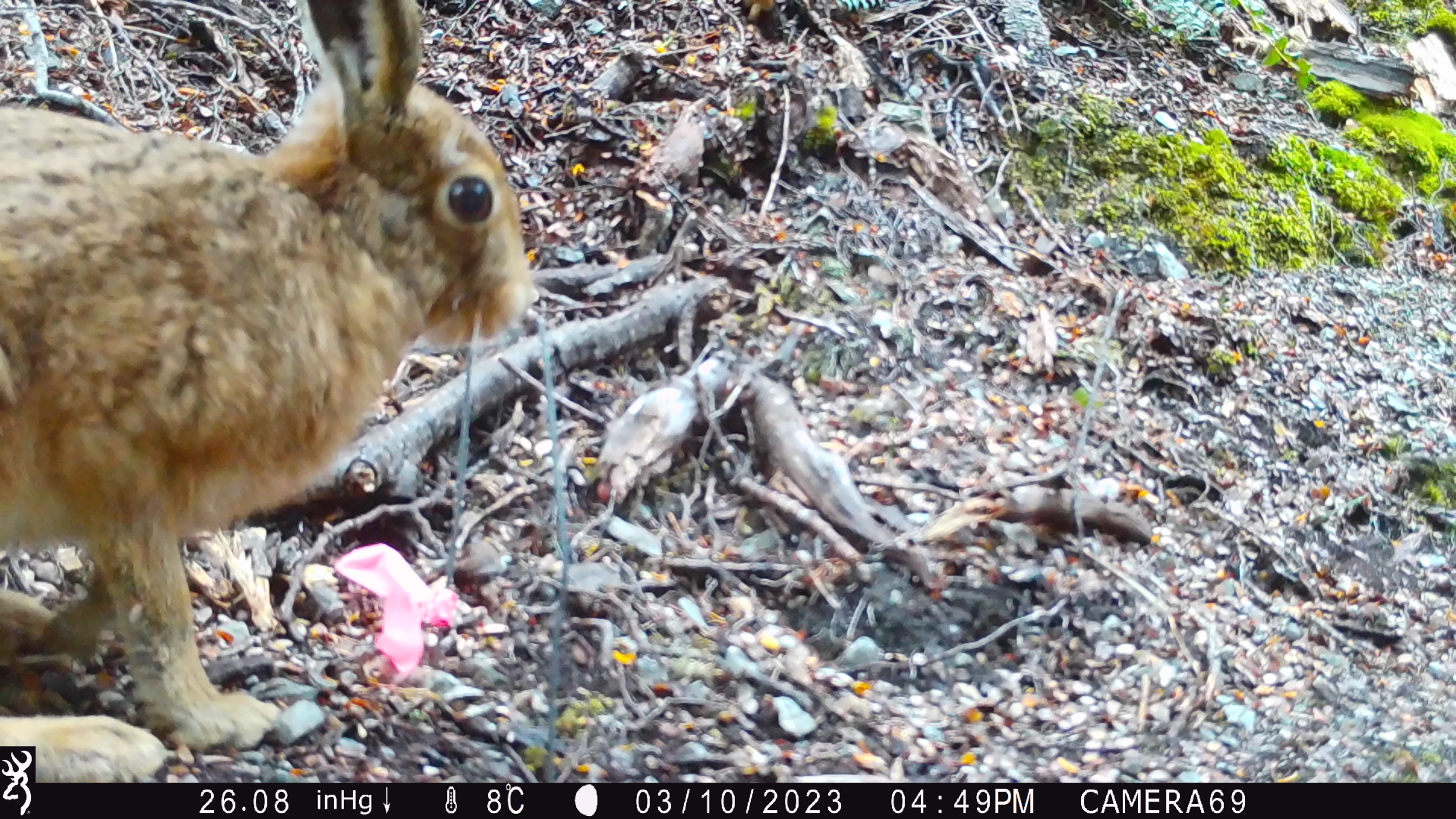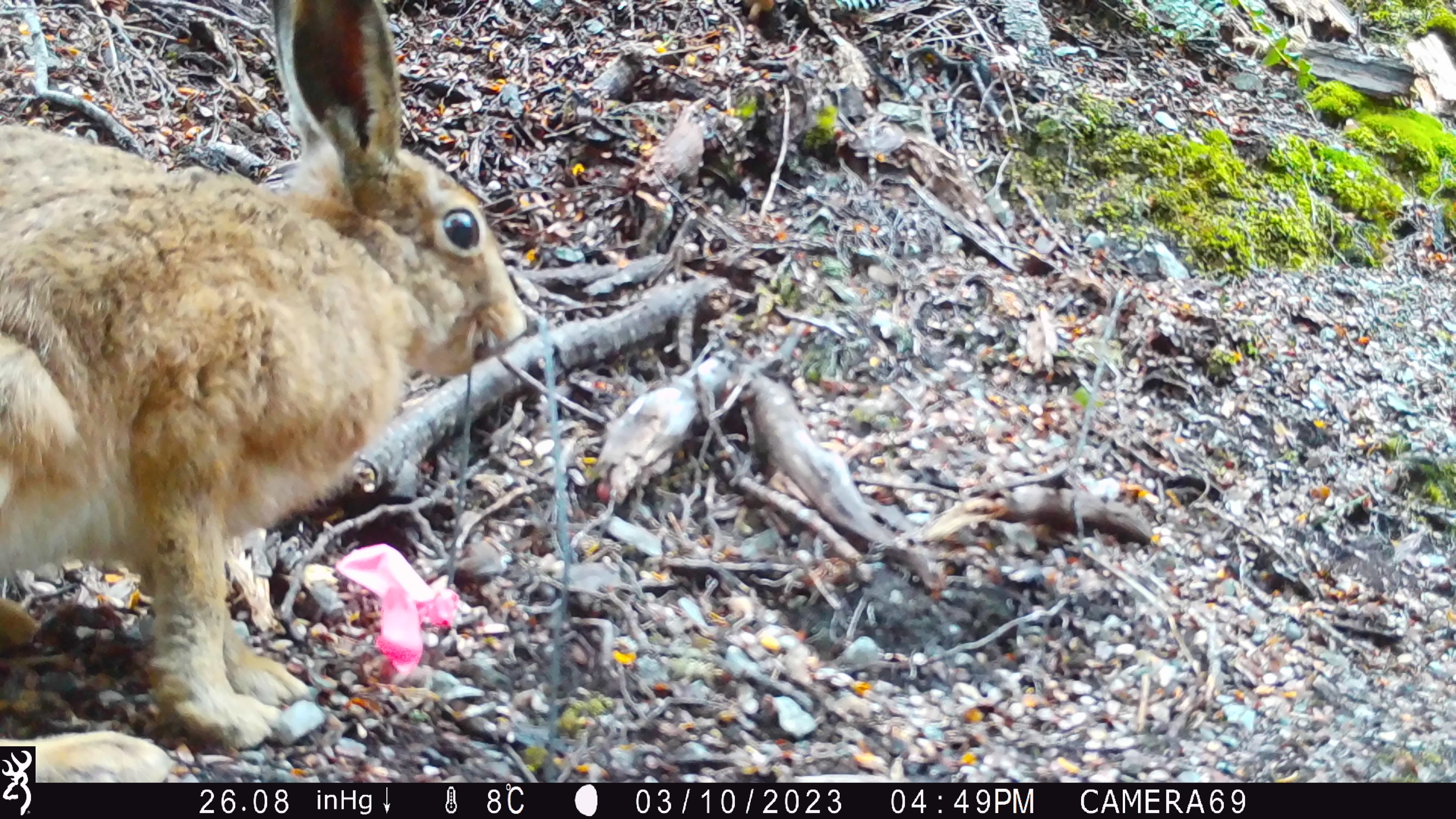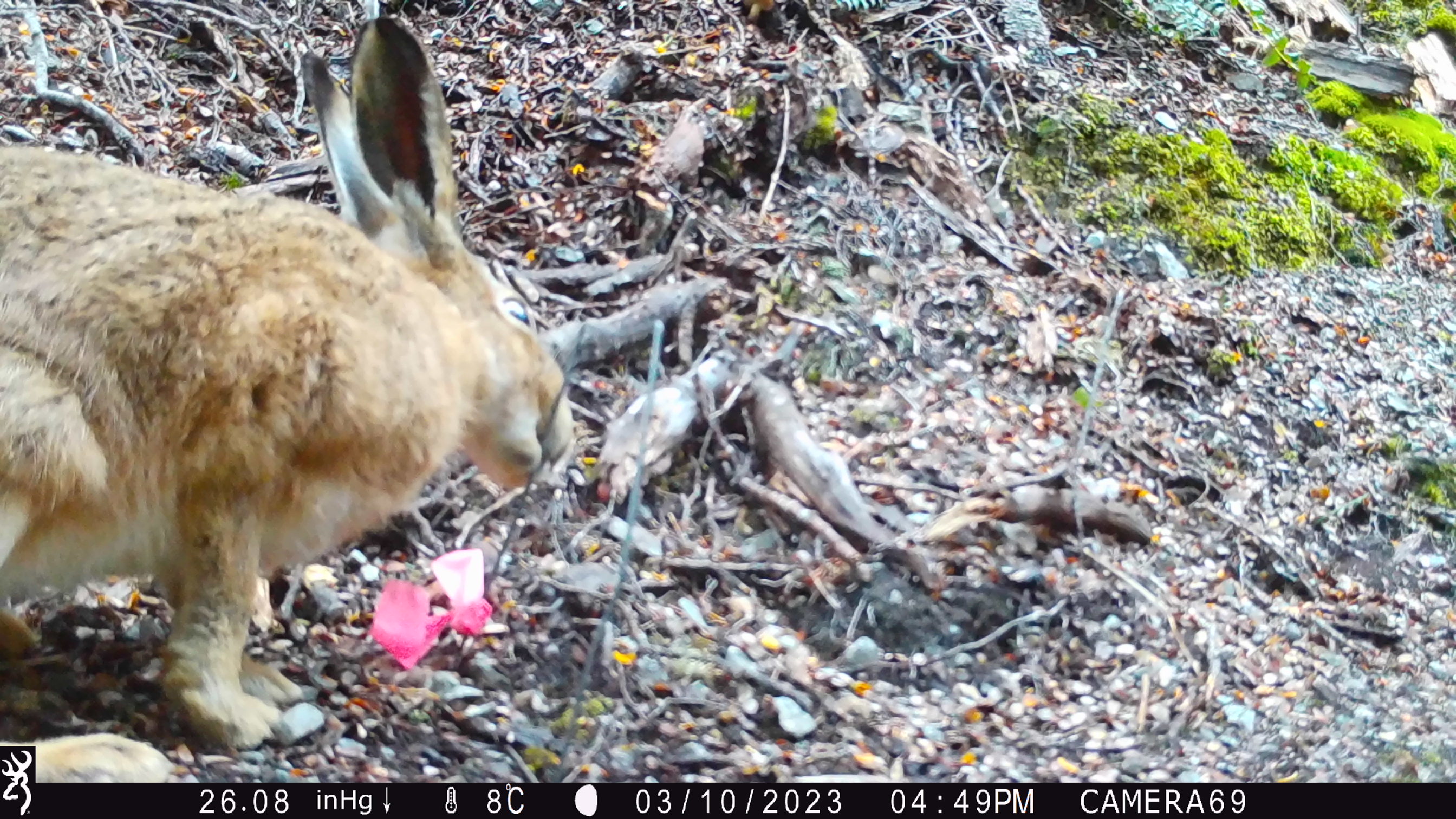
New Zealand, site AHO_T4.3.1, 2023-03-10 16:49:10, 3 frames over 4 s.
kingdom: Animalia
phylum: Chordata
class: Mammalia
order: Lagomorpha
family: Leporidae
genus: Lepus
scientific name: Lepus europaeus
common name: brown hare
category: hare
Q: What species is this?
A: Hare (brown hare) (Lepus europaeus).